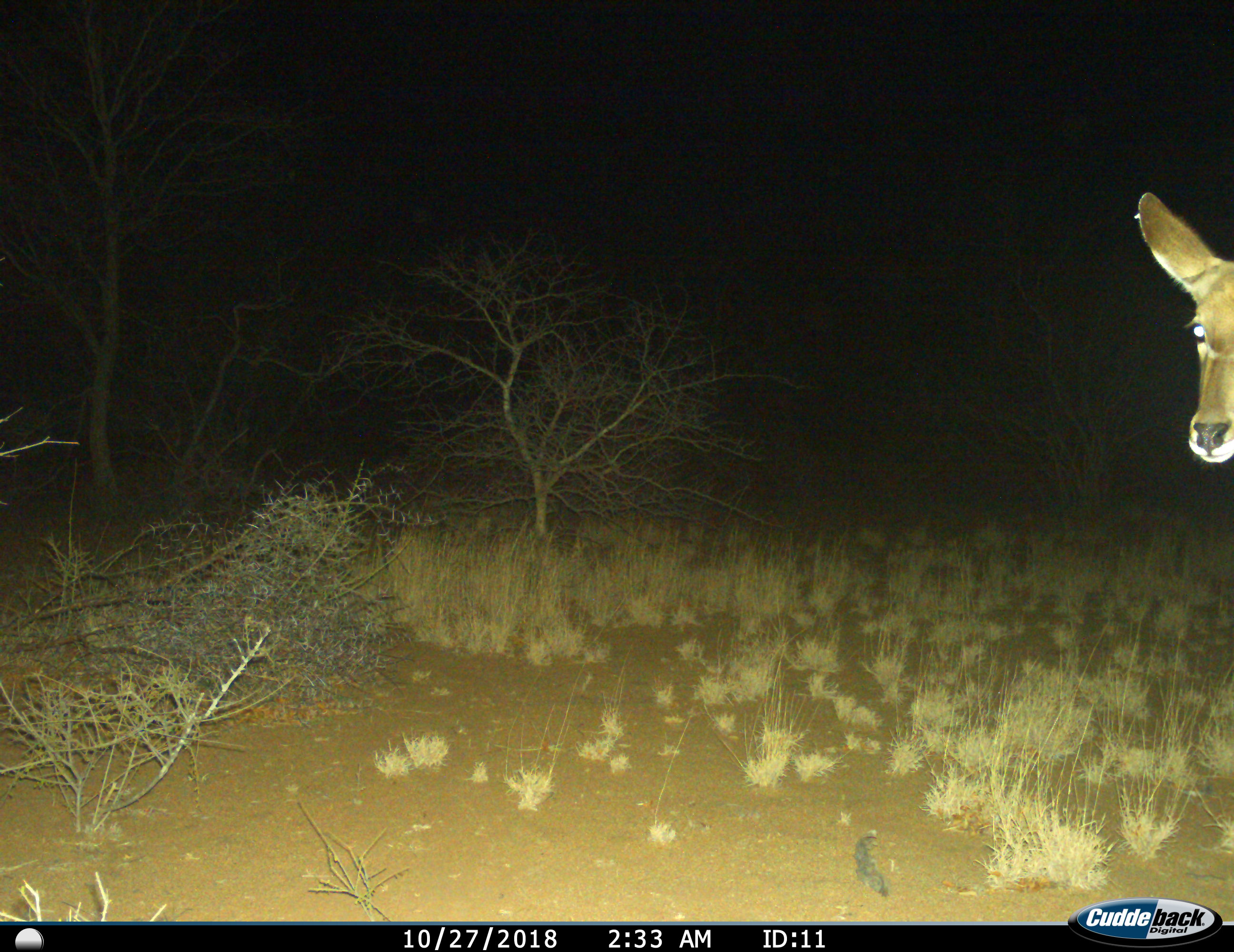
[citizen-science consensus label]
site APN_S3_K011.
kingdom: Animalia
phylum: Chordata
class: Mammalia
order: Artiodactyla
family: Bovidae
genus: Aepyceros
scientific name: Aepyceros melampus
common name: impala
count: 1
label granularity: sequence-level